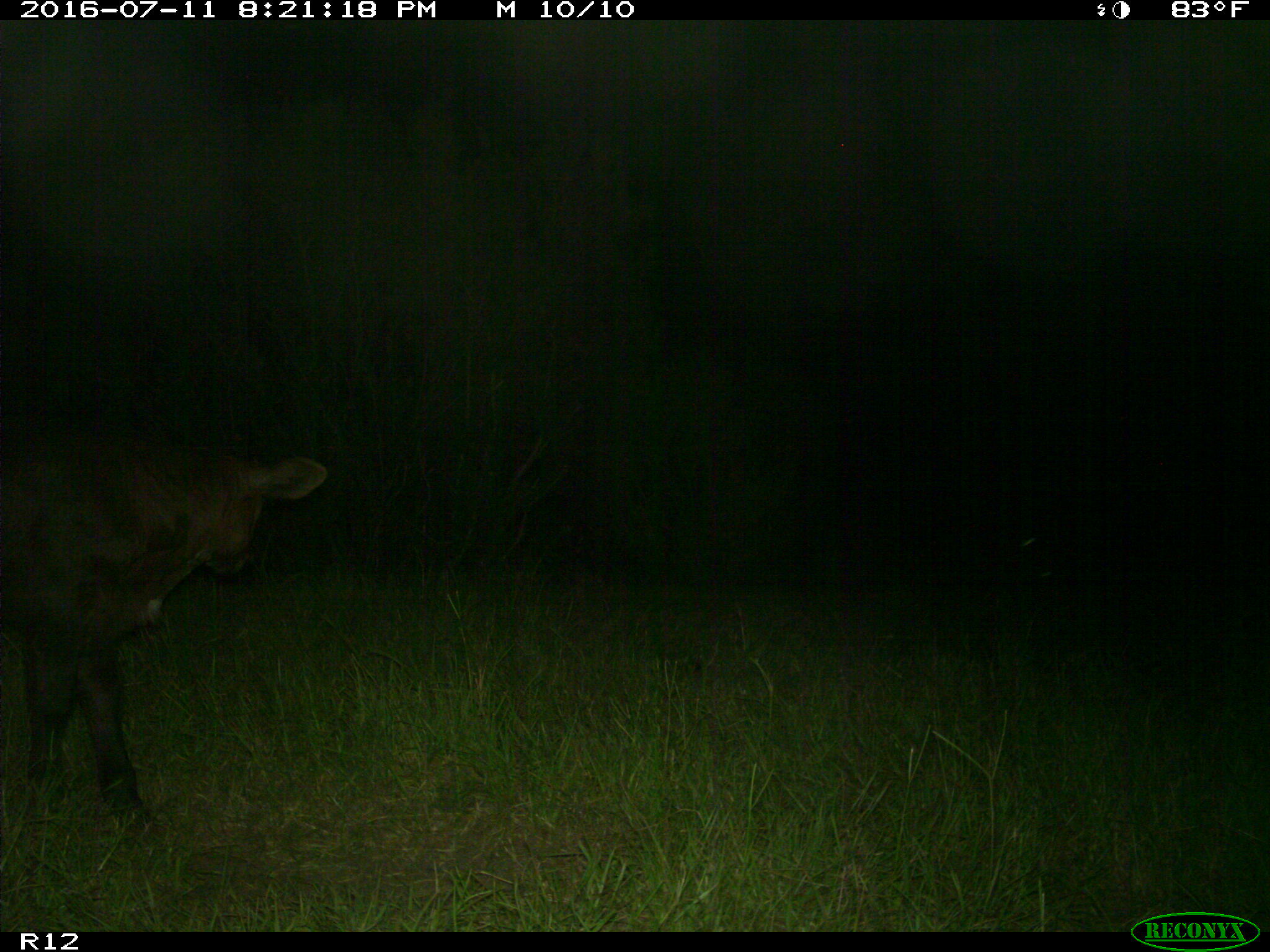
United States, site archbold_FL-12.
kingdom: Animalia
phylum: Chordata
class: Mammalia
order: Artiodactyla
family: Bovidae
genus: Bos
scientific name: Bos taurus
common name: domestic cow